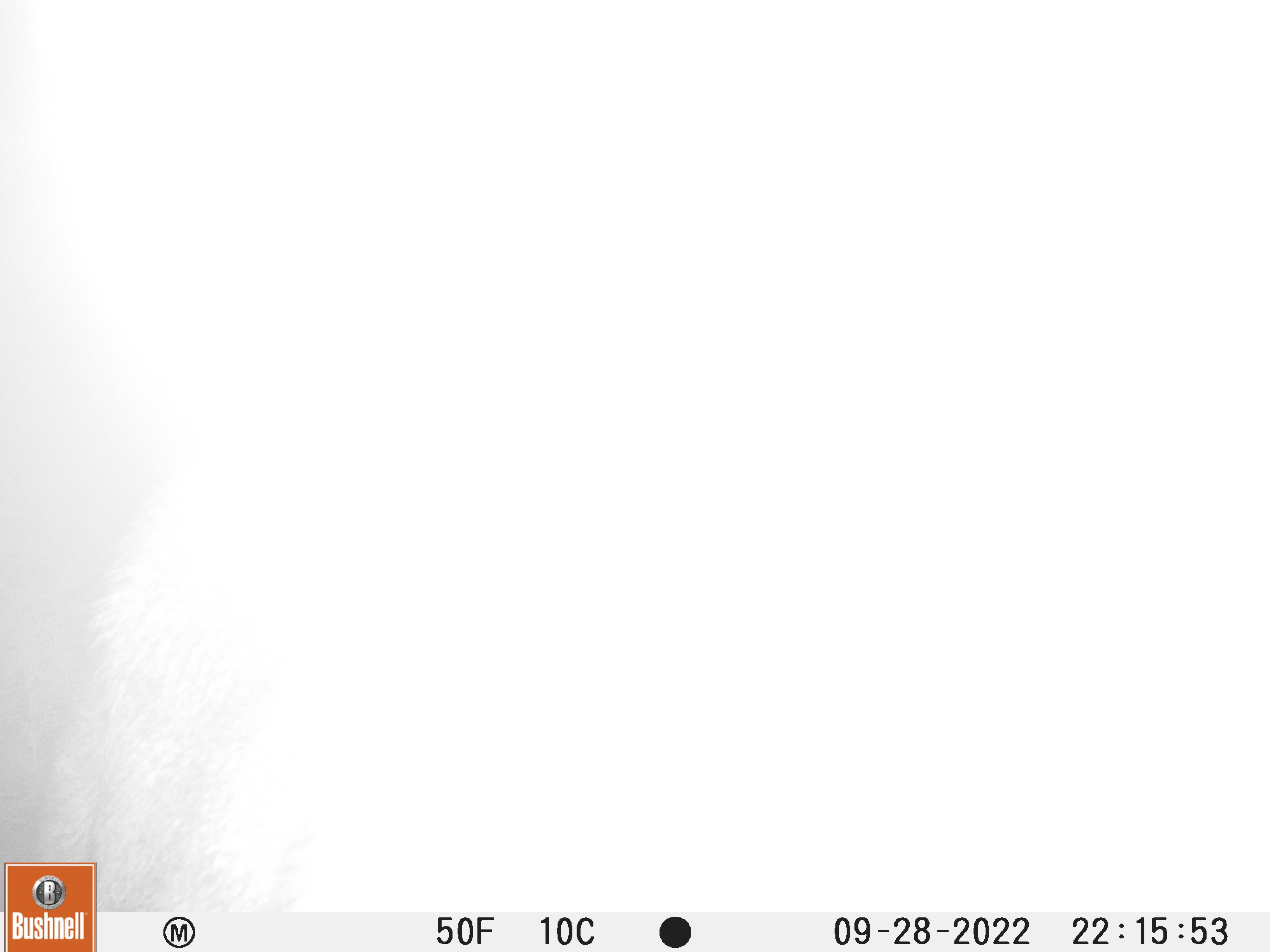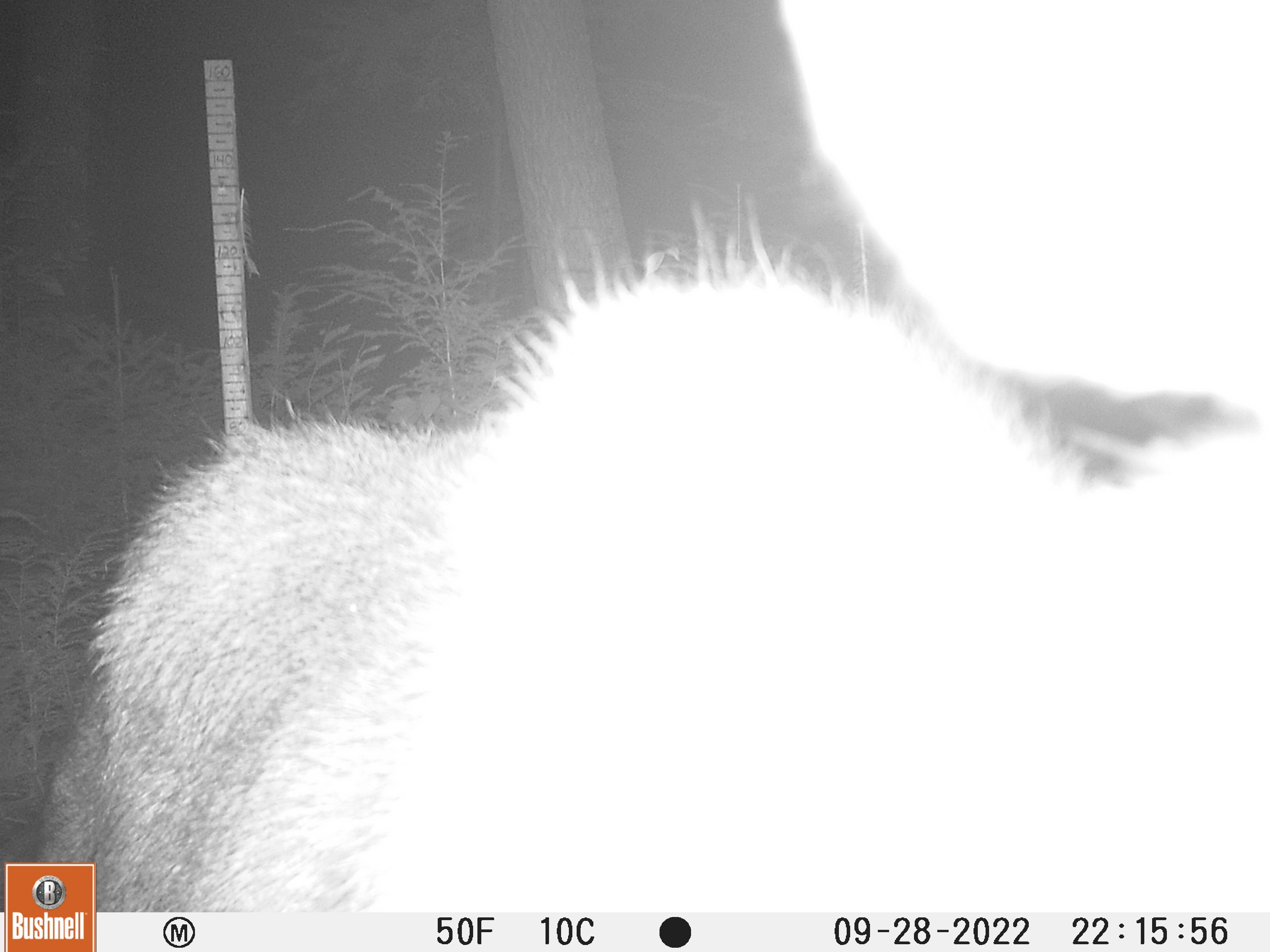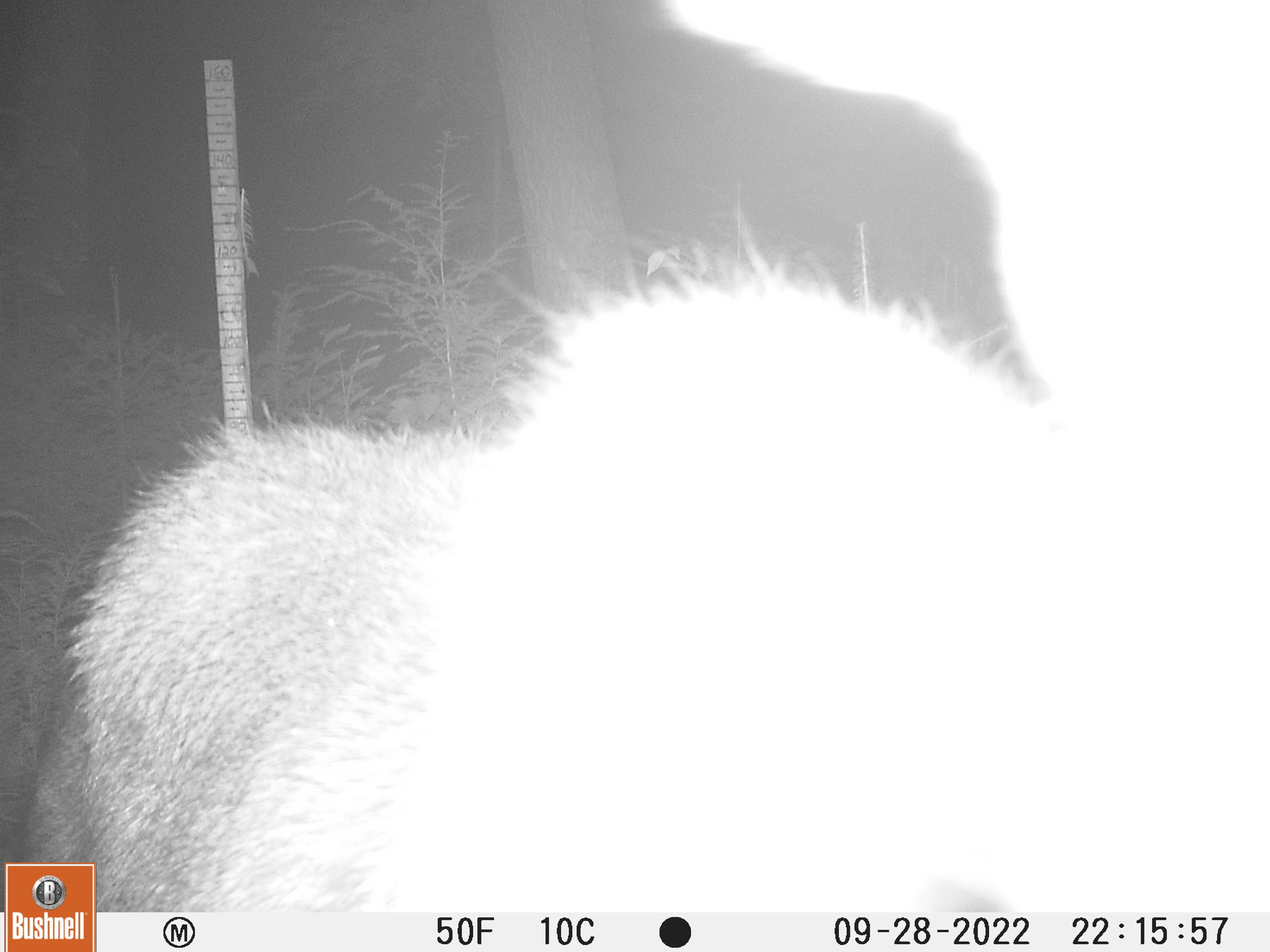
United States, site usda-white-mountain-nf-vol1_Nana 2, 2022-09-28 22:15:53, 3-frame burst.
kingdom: Animalia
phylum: Chordata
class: Mammalia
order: Artiodactyla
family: Cervidae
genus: Alces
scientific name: Alces alces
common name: moose